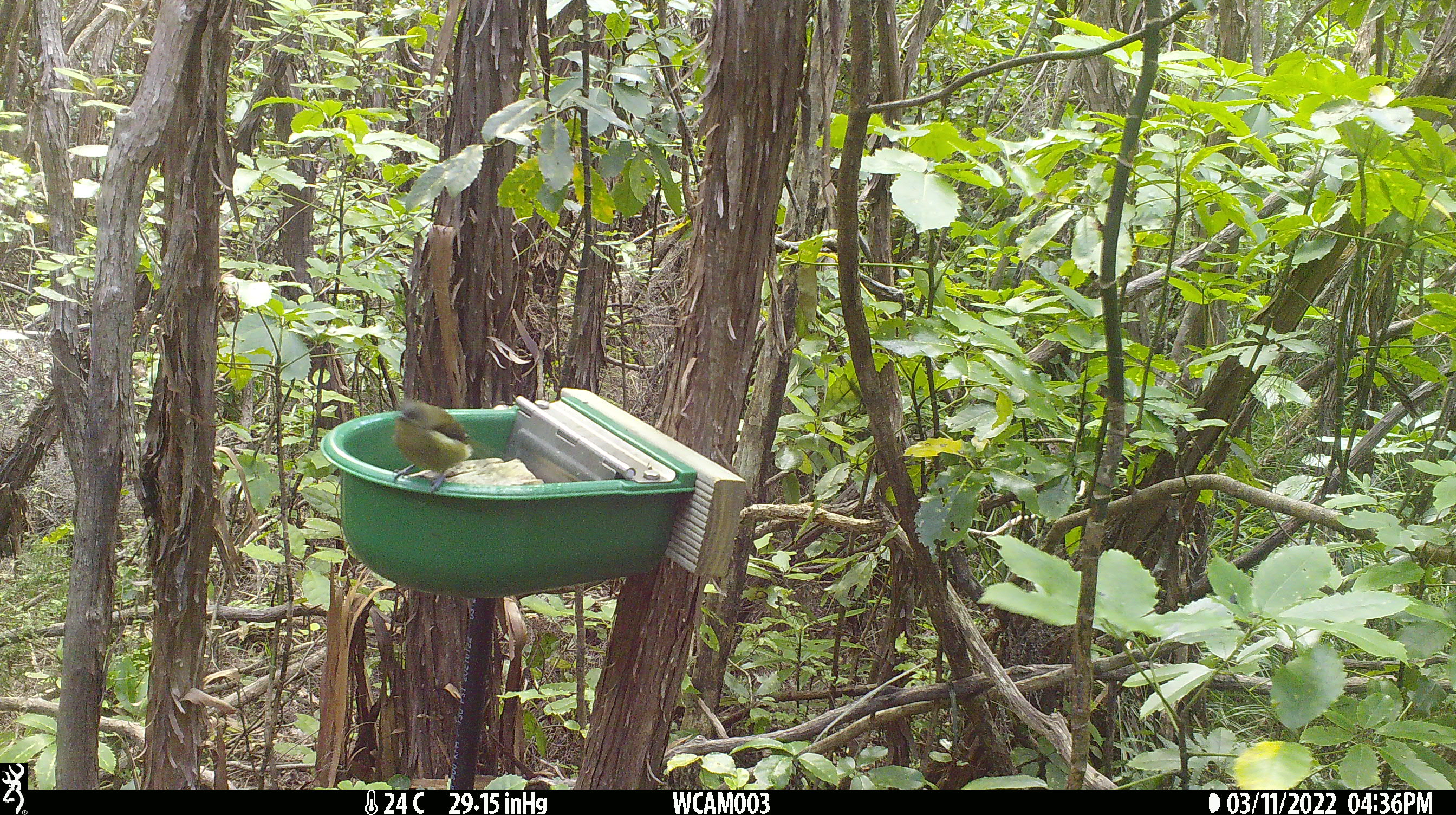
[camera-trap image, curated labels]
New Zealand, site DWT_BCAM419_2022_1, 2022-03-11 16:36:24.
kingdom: Animalia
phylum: Chordata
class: Aves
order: Passeriformes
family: Meliphagidae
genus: Anthornis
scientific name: Anthornis melanura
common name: new zealand bellbird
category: bellbird